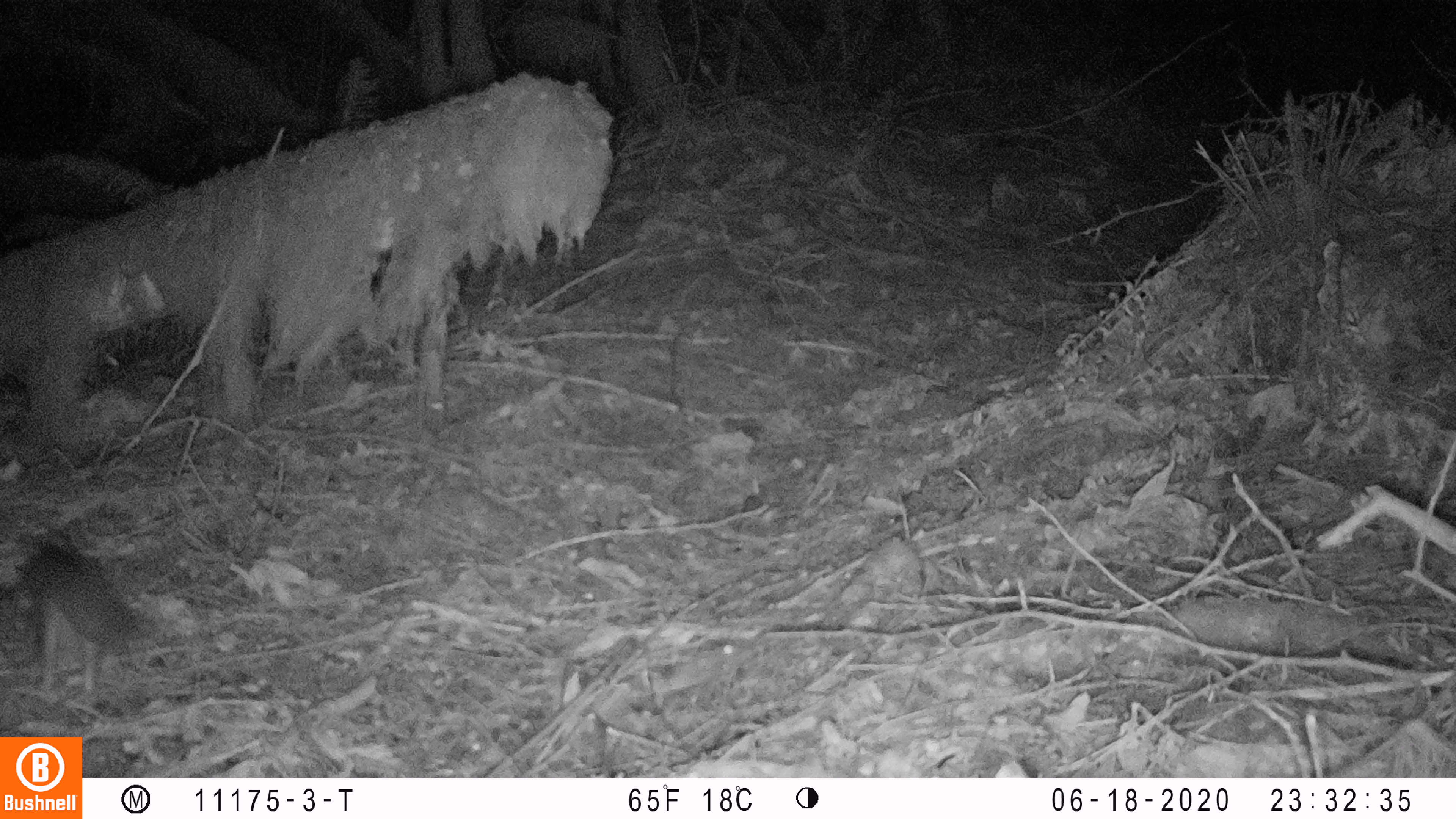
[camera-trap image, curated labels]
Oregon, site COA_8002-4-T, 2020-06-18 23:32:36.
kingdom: Animalia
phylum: Chordata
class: Mammalia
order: Rodentia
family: Sciuridae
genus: Glaucomys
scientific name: Glaucomys oregonensis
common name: humboldt's flying squirrel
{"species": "humboldt's flying squirrel (Glaucomys oregonensis)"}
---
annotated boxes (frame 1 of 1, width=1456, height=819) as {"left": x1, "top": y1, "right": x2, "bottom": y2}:
humboldt's flying squirrel: {"left": 6, "top": 535, "right": 159, "bottom": 702}